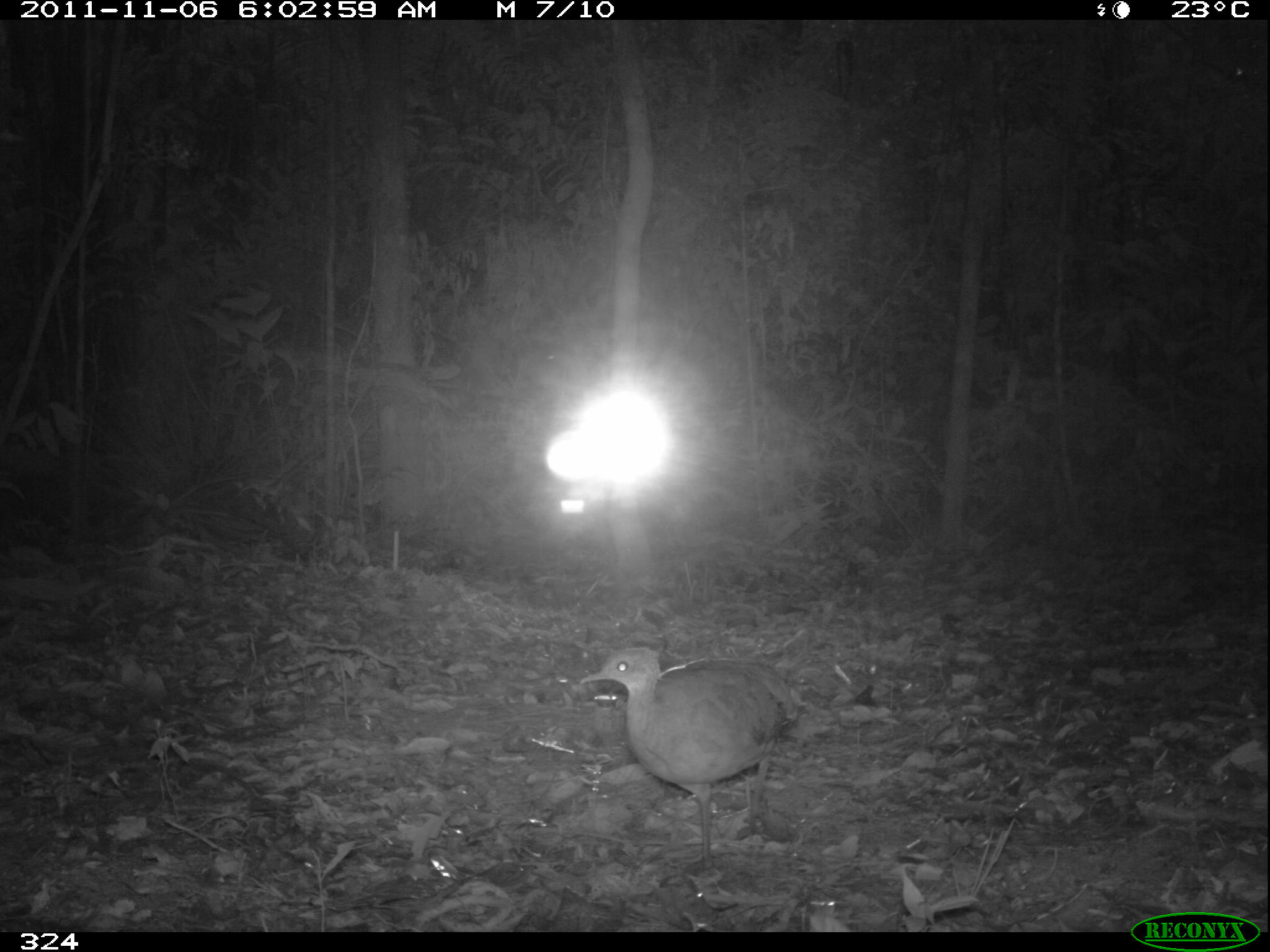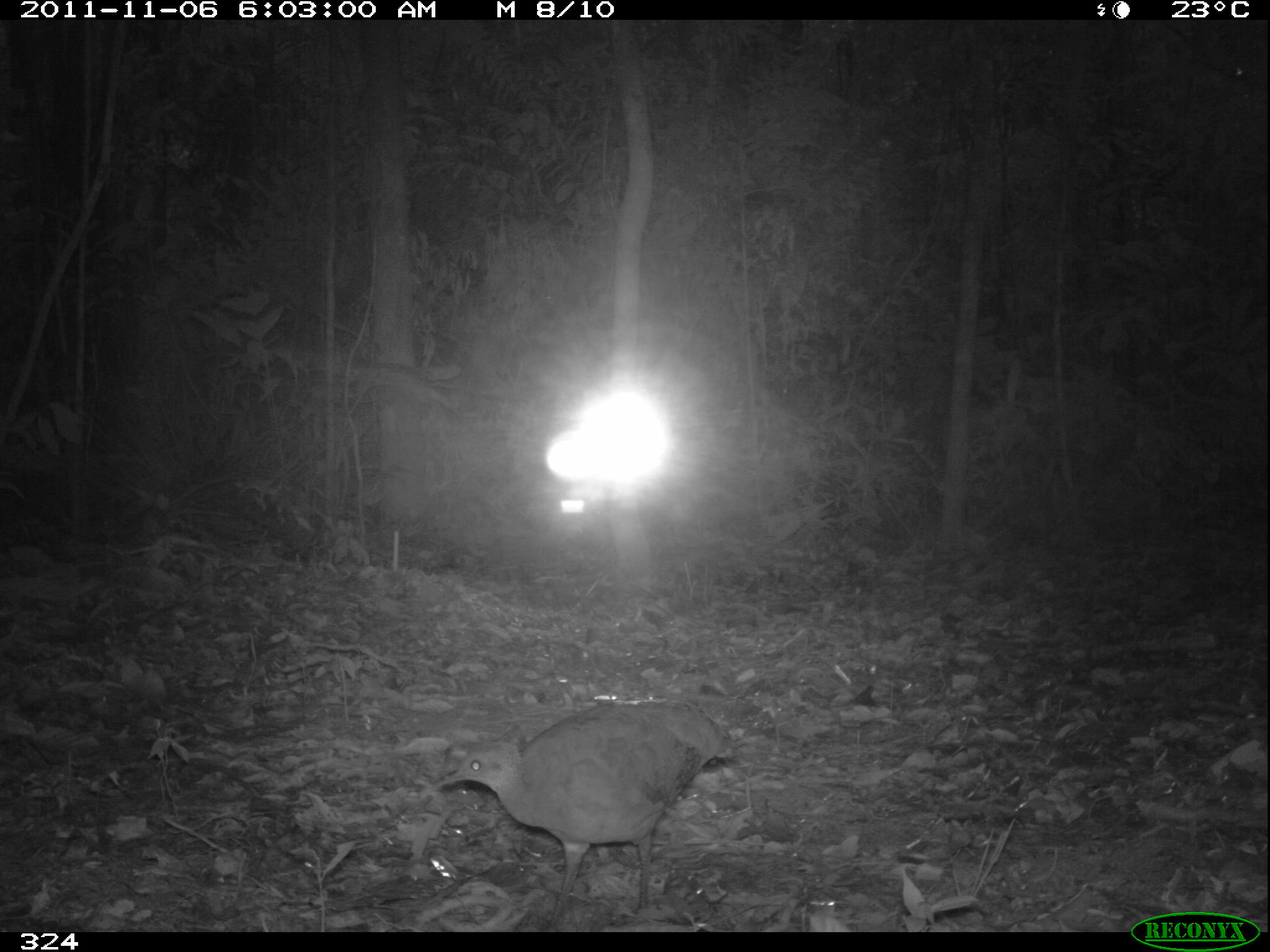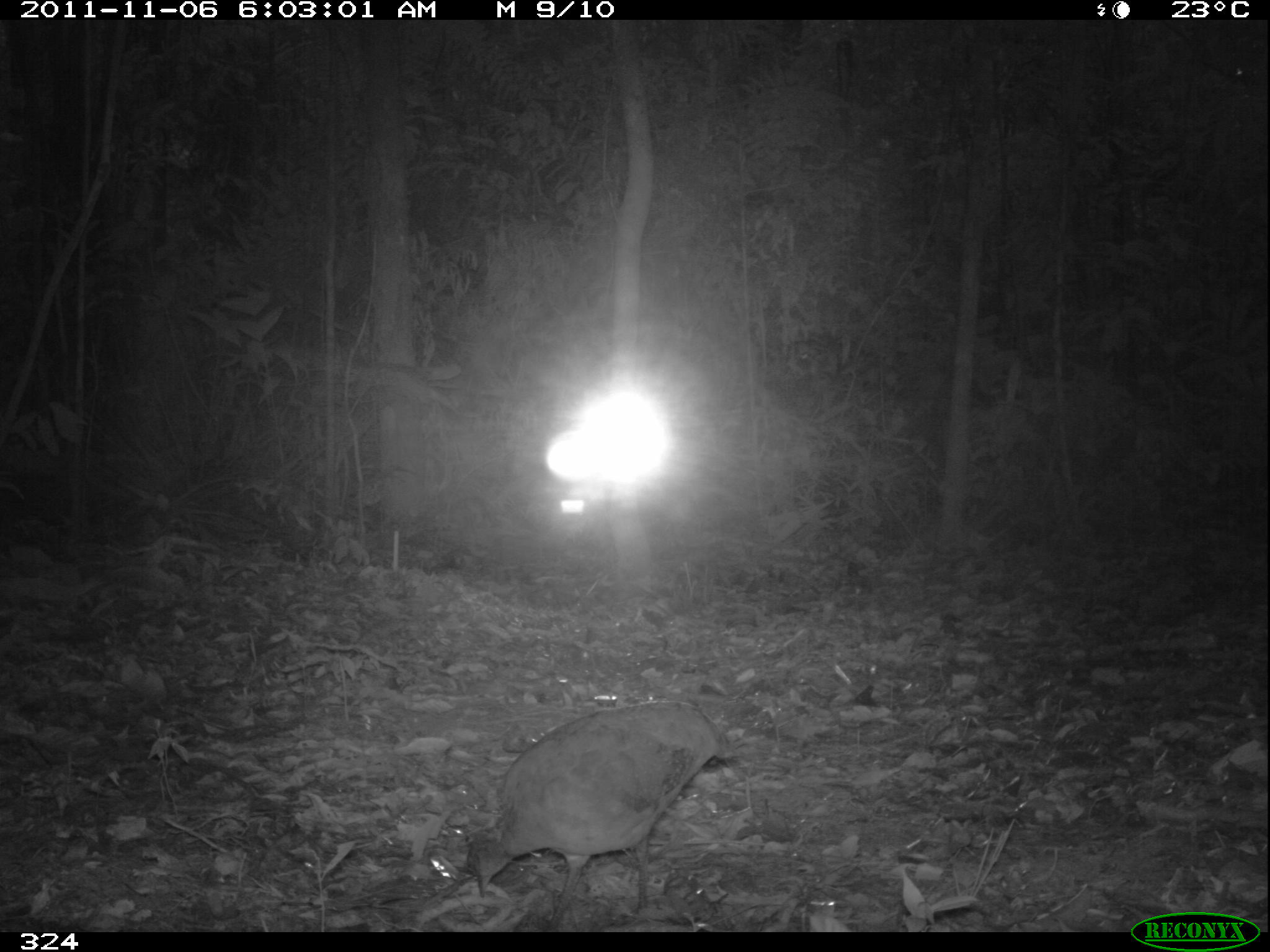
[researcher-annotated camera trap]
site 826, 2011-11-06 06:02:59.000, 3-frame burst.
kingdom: Animalia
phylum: Chordata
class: Aves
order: Tinamiformes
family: Tinamidae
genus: Tinamus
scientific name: Tinamus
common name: tinamus tinamous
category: tinamus sp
Tinamus sp (tinamus tinamous) (Tinamus).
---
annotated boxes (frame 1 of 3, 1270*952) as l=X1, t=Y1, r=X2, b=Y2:
tinamus sp: l=577, t=646, r=801, b=873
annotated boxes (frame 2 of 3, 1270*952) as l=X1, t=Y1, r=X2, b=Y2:
tinamus sp: l=436, t=695, r=734, b=932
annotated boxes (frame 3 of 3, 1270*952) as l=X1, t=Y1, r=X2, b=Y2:
tinamus sp: l=464, t=699, r=736, b=932